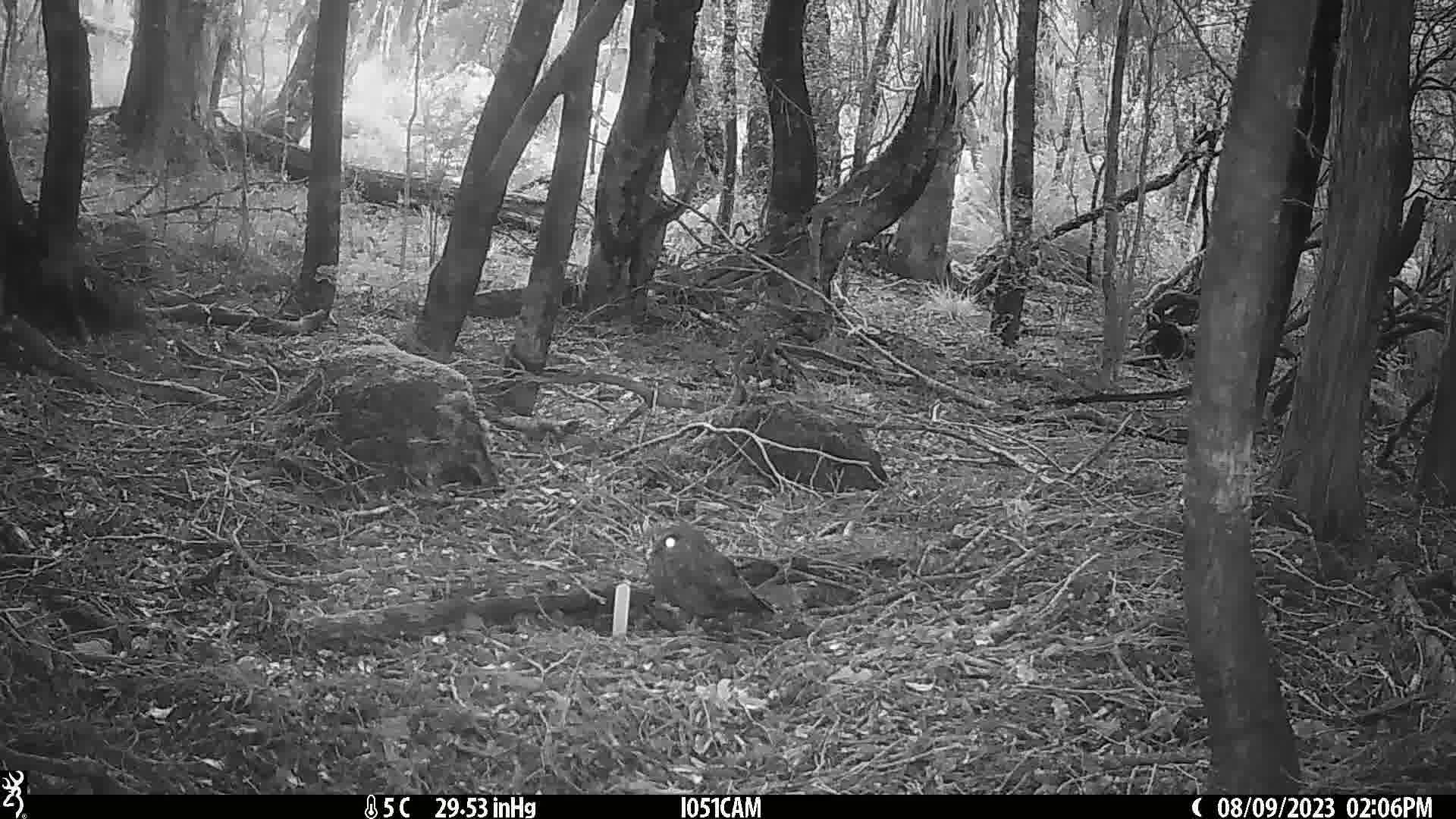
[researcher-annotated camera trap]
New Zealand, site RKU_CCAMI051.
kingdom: Animalia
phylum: Chordata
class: Aves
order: Strigiformes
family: Strigidae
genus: Ninox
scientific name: Ninox novaeseelandiae novaeseelandiae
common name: morepork